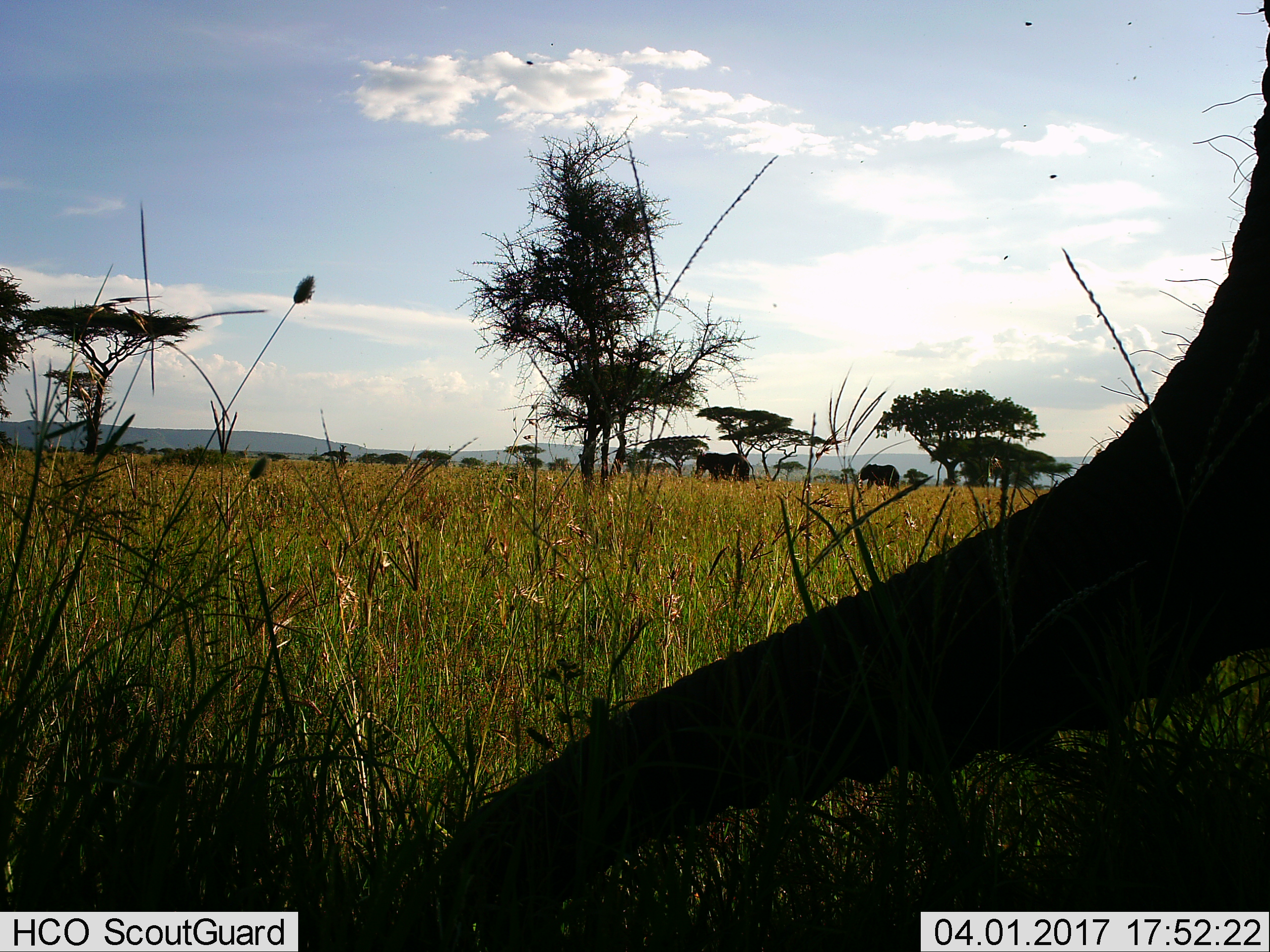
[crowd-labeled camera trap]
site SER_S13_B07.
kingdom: Animalia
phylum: Chordata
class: Mammalia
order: Proboscidea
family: Elephantidae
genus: Loxodonta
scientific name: Loxodonta africana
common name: african bush elephant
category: elephant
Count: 2.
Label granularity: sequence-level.